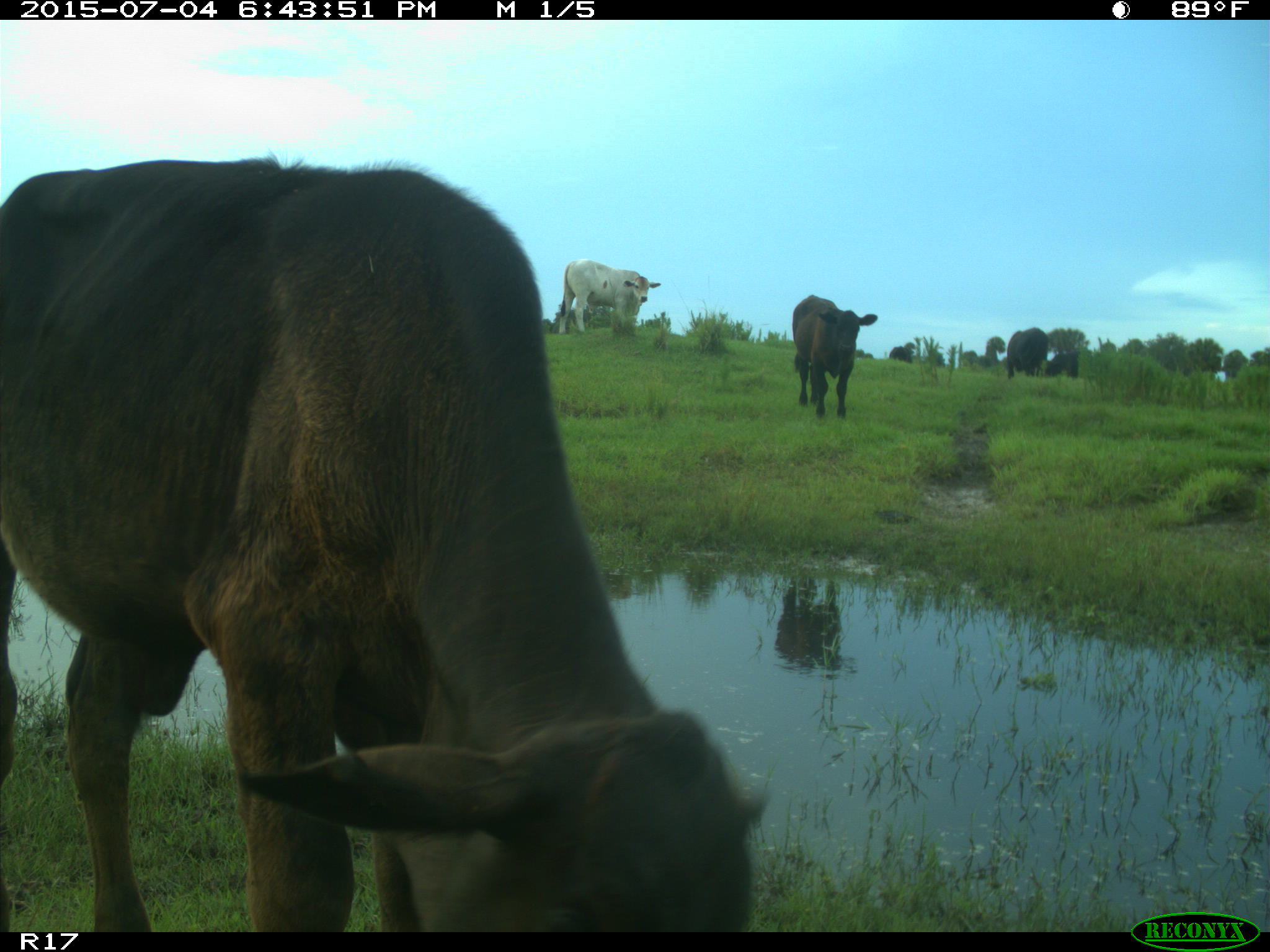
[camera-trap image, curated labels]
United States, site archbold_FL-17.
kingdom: Animalia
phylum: Chordata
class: Mammalia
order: Artiodactyla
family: Bovidae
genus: Bos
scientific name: Bos taurus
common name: domestic cow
Bos taurus (domestic cow).